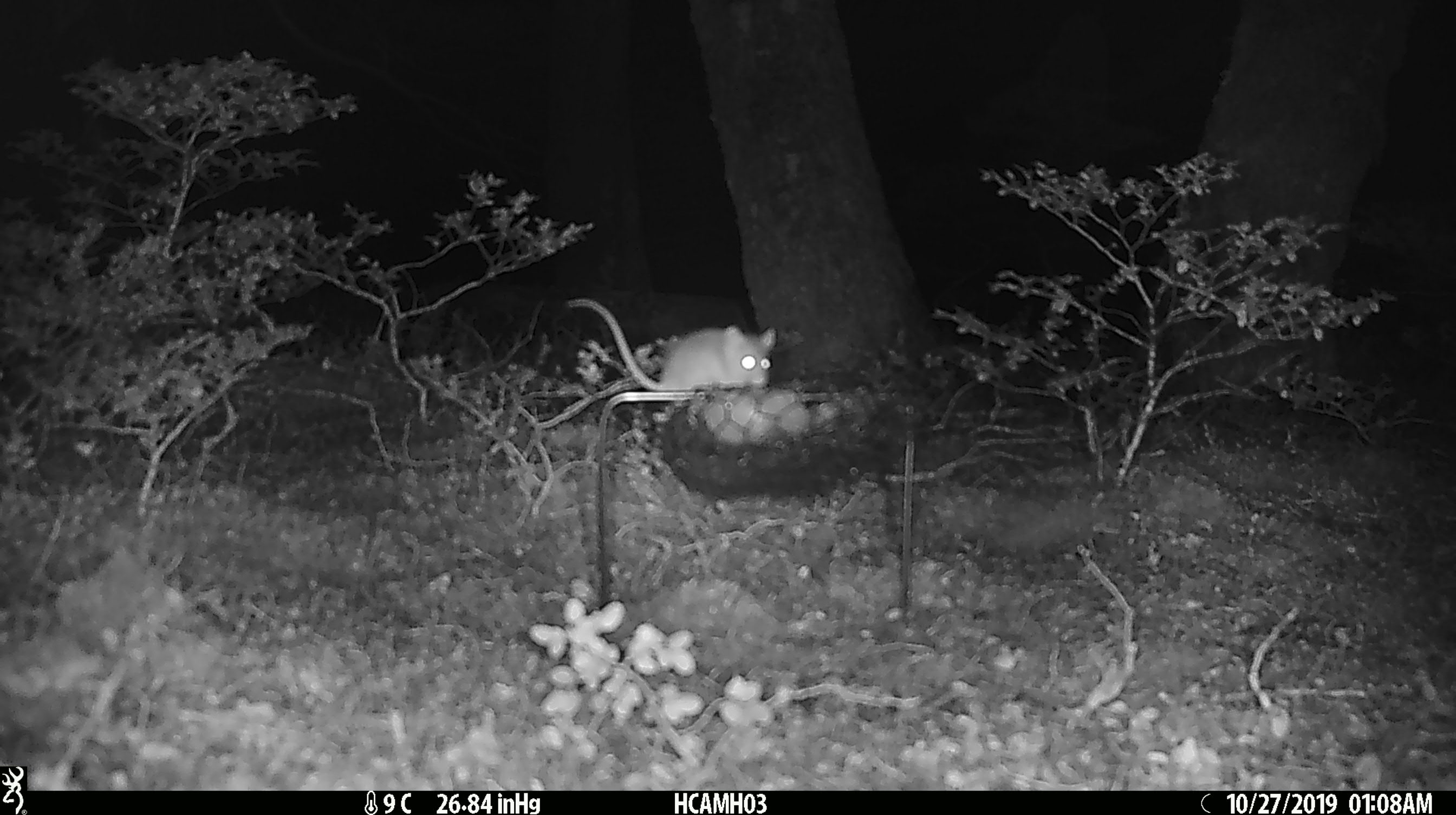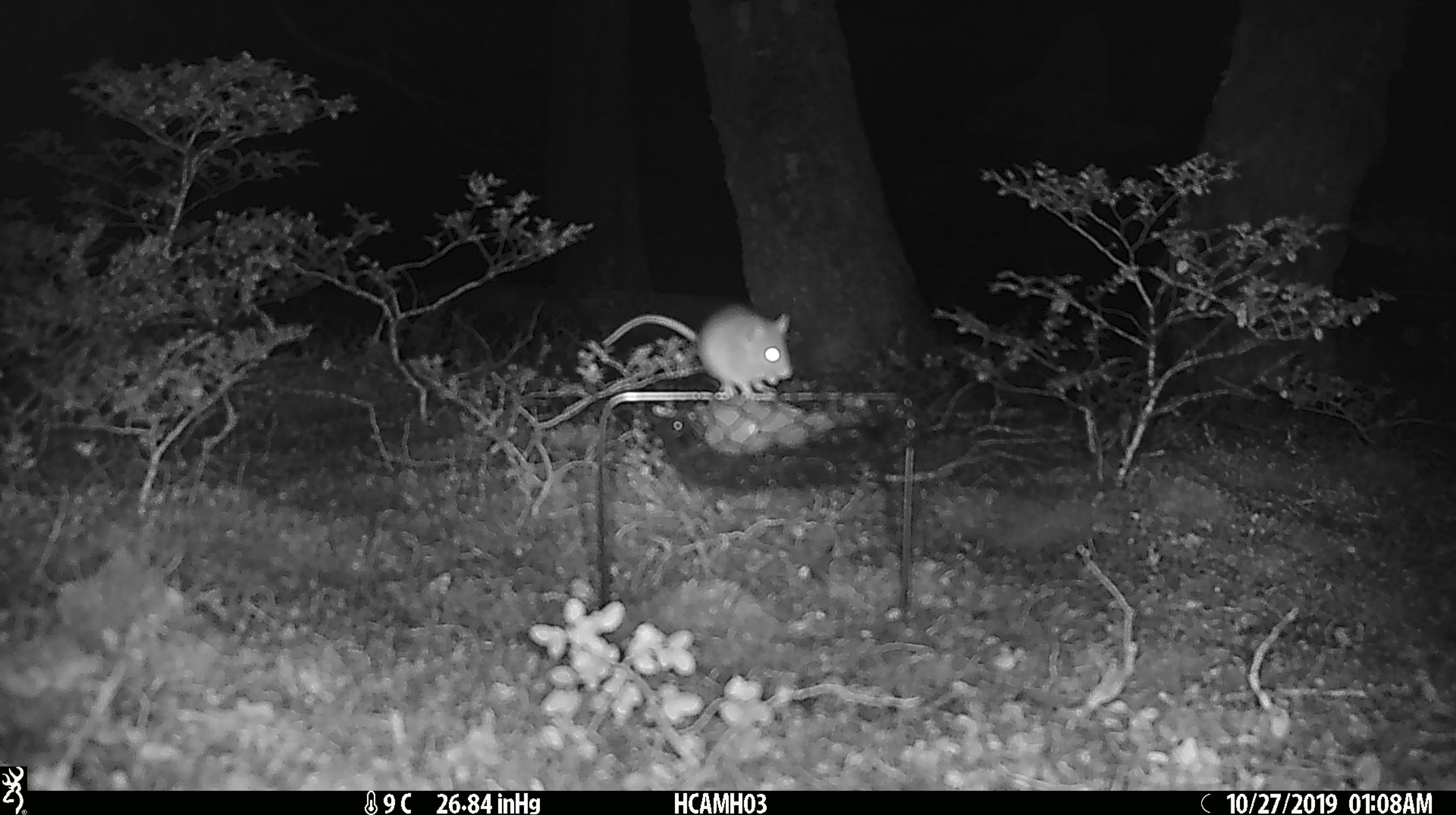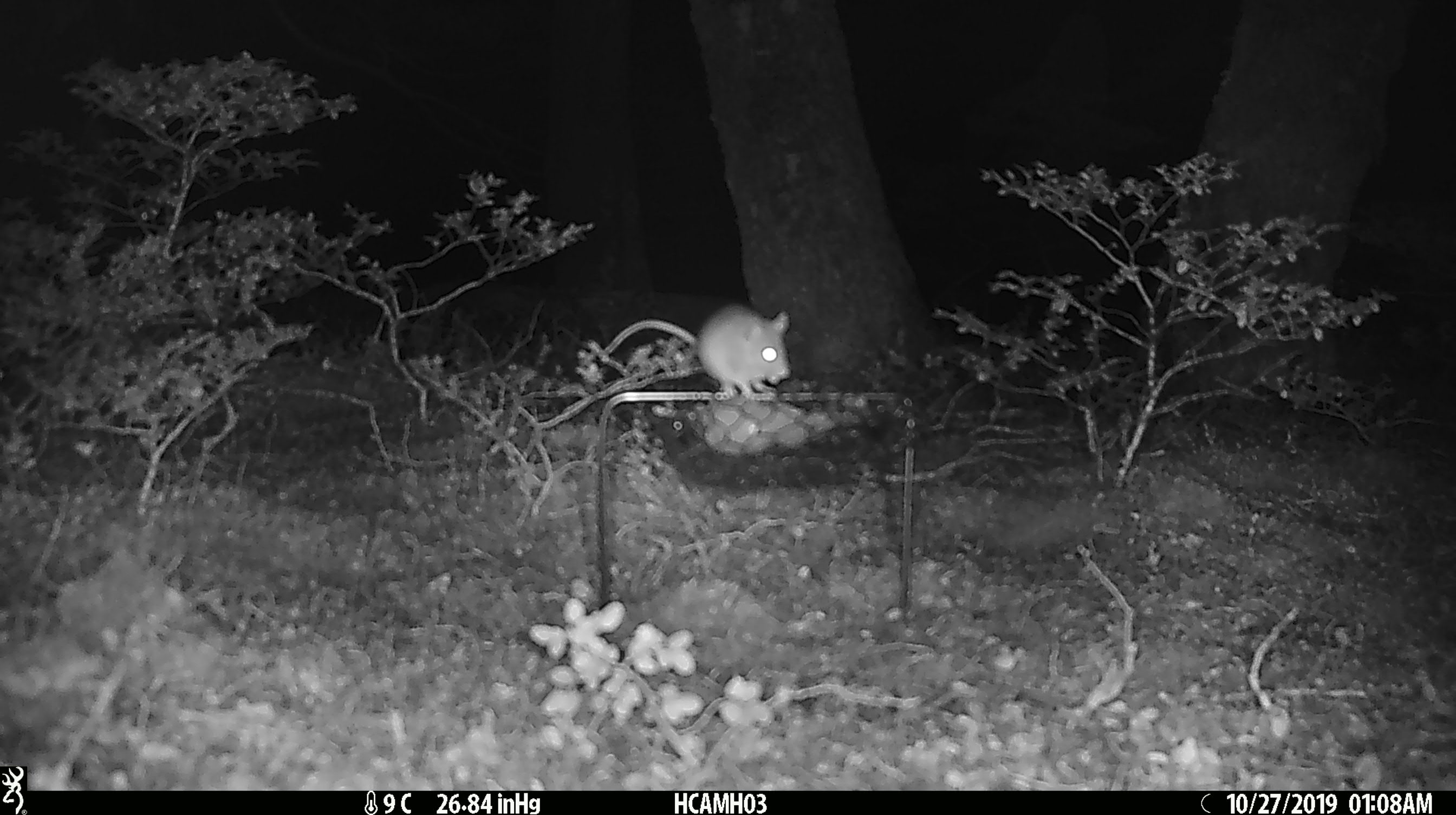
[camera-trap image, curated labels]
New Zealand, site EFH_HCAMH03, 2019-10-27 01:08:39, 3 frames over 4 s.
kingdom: Animalia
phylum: Chordata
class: Mammalia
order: Rodentia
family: Muridae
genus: Mus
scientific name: Mus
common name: mouse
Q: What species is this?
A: Mouse (Mus).